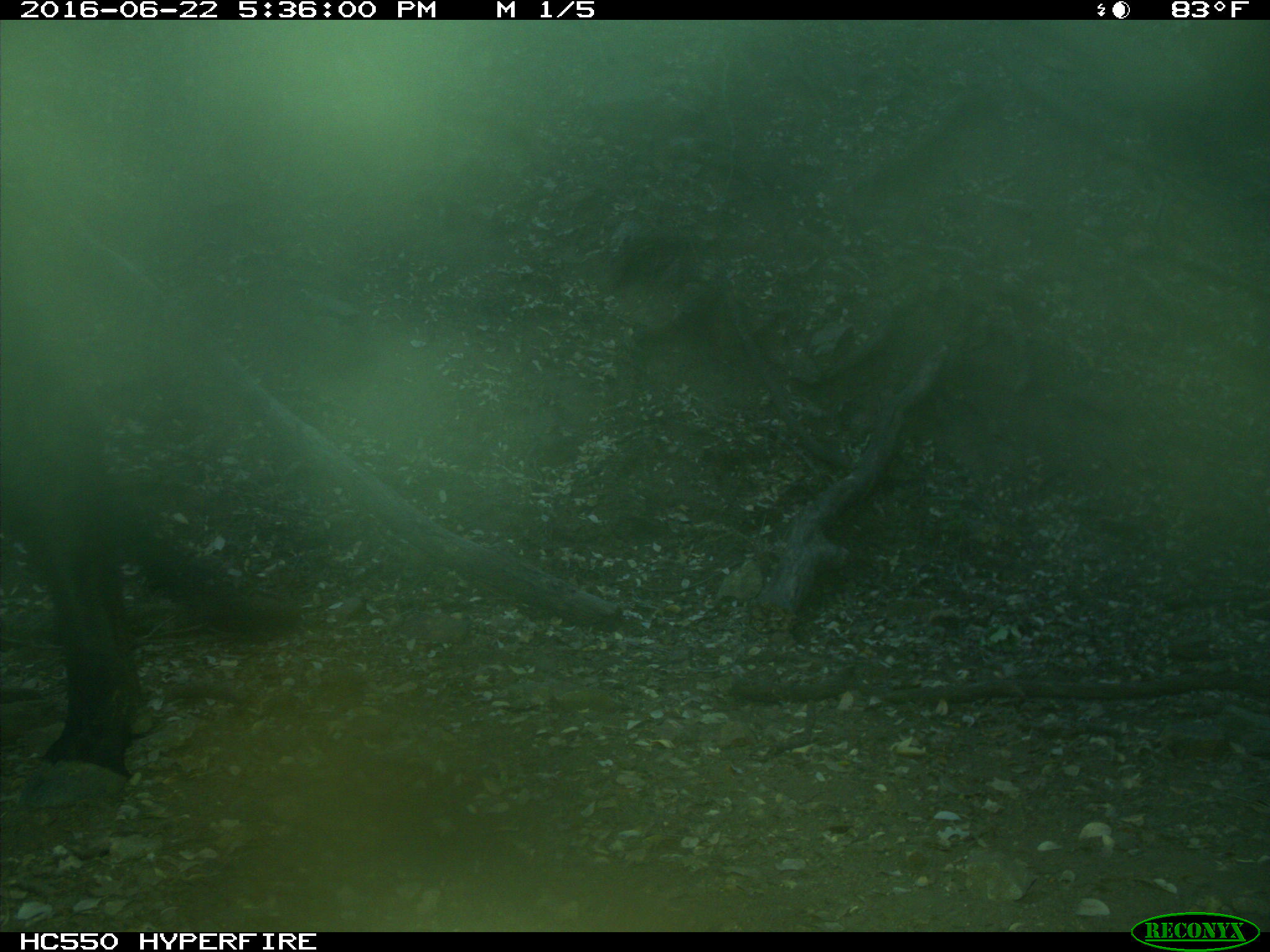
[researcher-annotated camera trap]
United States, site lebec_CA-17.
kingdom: Animalia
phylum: Chordata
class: Mammalia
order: Artiodactyla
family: Bovidae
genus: Bos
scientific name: Bos taurus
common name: domestic cow